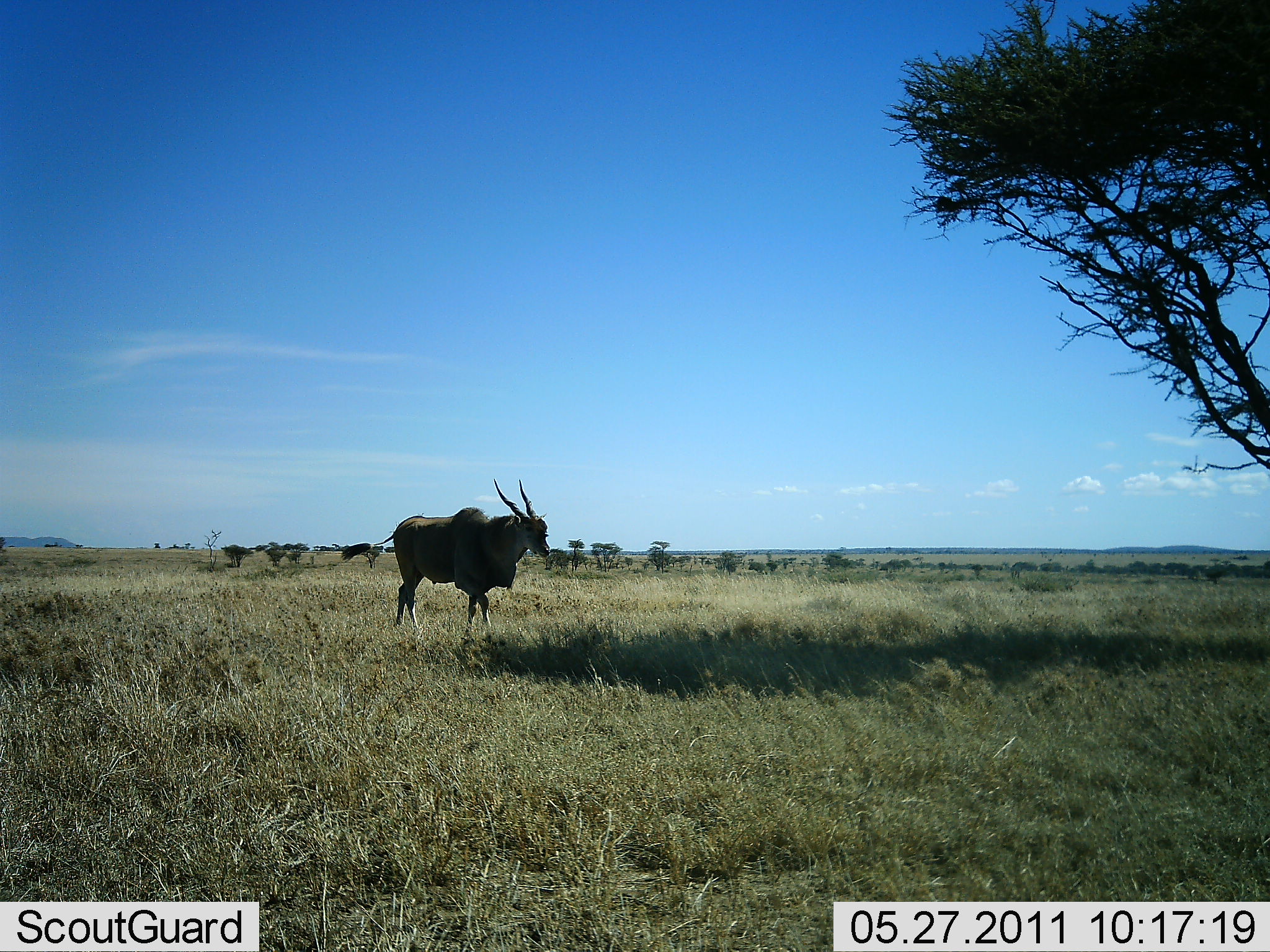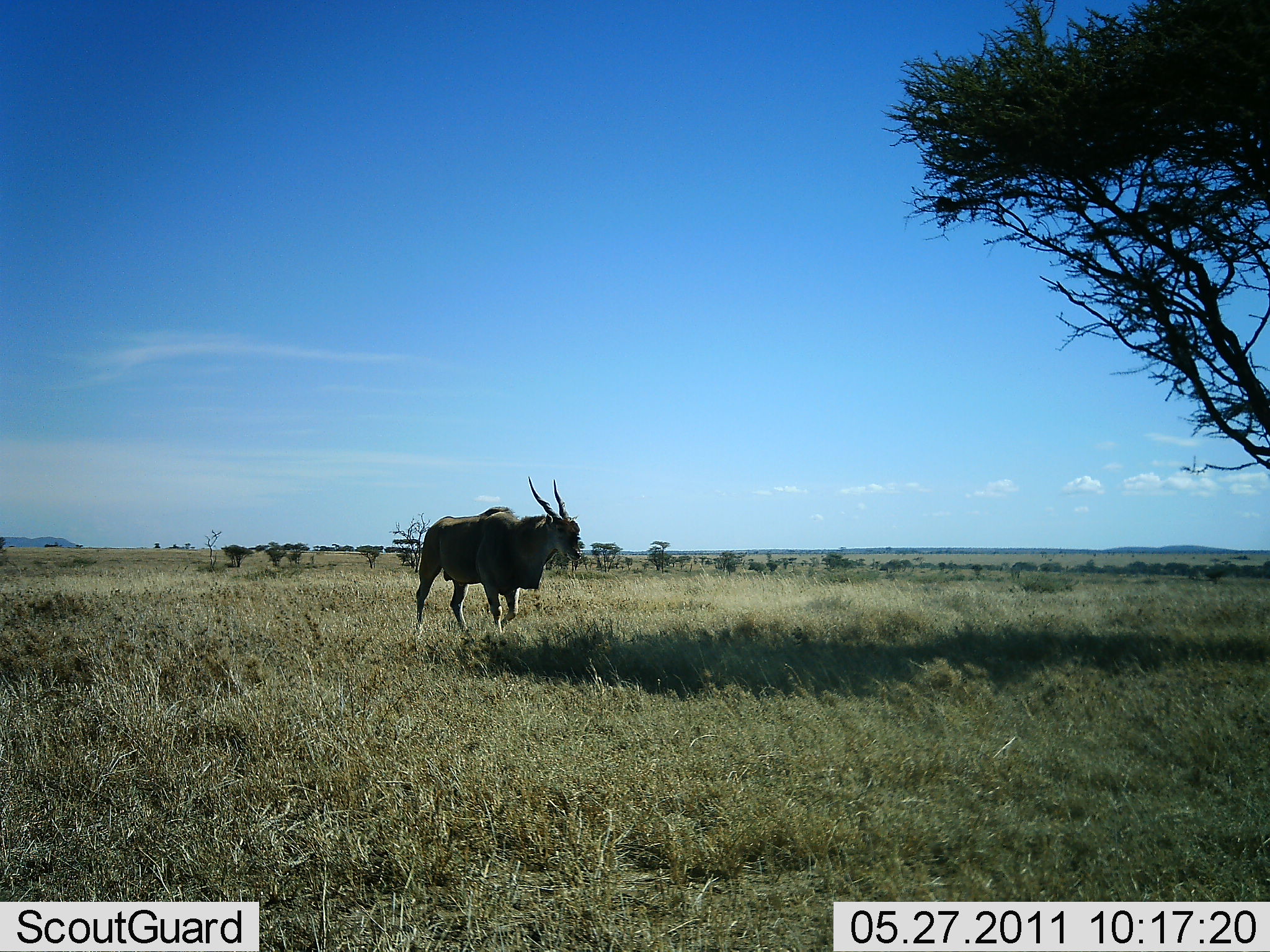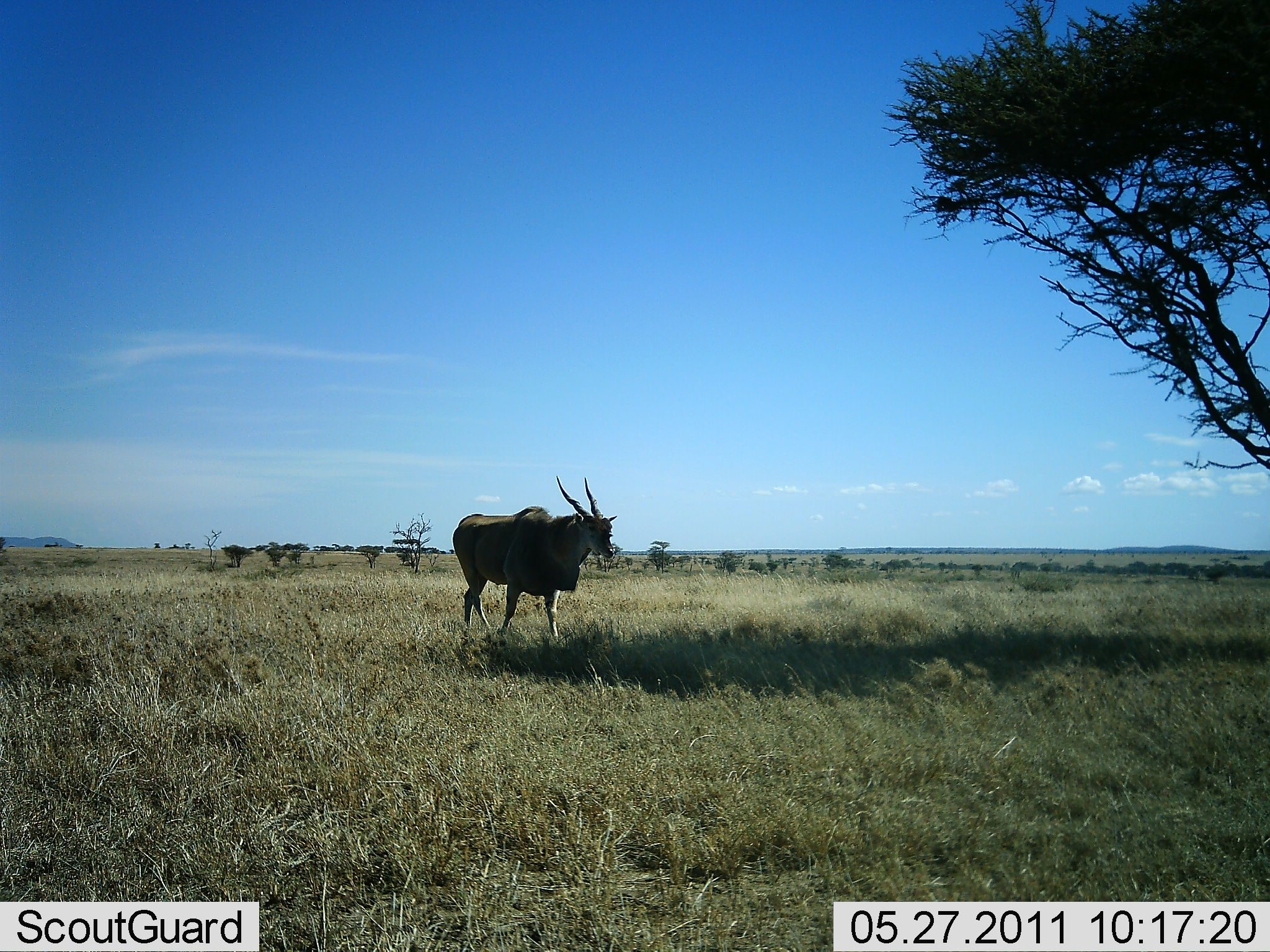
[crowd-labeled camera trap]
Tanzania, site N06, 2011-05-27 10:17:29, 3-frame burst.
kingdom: Animalia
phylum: Chordata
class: Mammalia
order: Artiodactyla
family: Bovidae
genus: Tragelaphus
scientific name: Tragelaphus oryx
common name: eland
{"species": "eland (Tragelaphus oryx)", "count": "1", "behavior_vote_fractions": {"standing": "8%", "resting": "0%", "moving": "92%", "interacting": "0%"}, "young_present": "0%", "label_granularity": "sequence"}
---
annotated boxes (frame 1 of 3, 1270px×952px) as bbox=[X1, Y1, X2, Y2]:
animal: bbox=[340, 477, 551, 630]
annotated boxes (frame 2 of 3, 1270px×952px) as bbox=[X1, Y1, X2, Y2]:
animal: bbox=[409, 477, 582, 644]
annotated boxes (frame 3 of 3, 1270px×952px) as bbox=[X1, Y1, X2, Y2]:
animal: bbox=[452, 475, 616, 642]